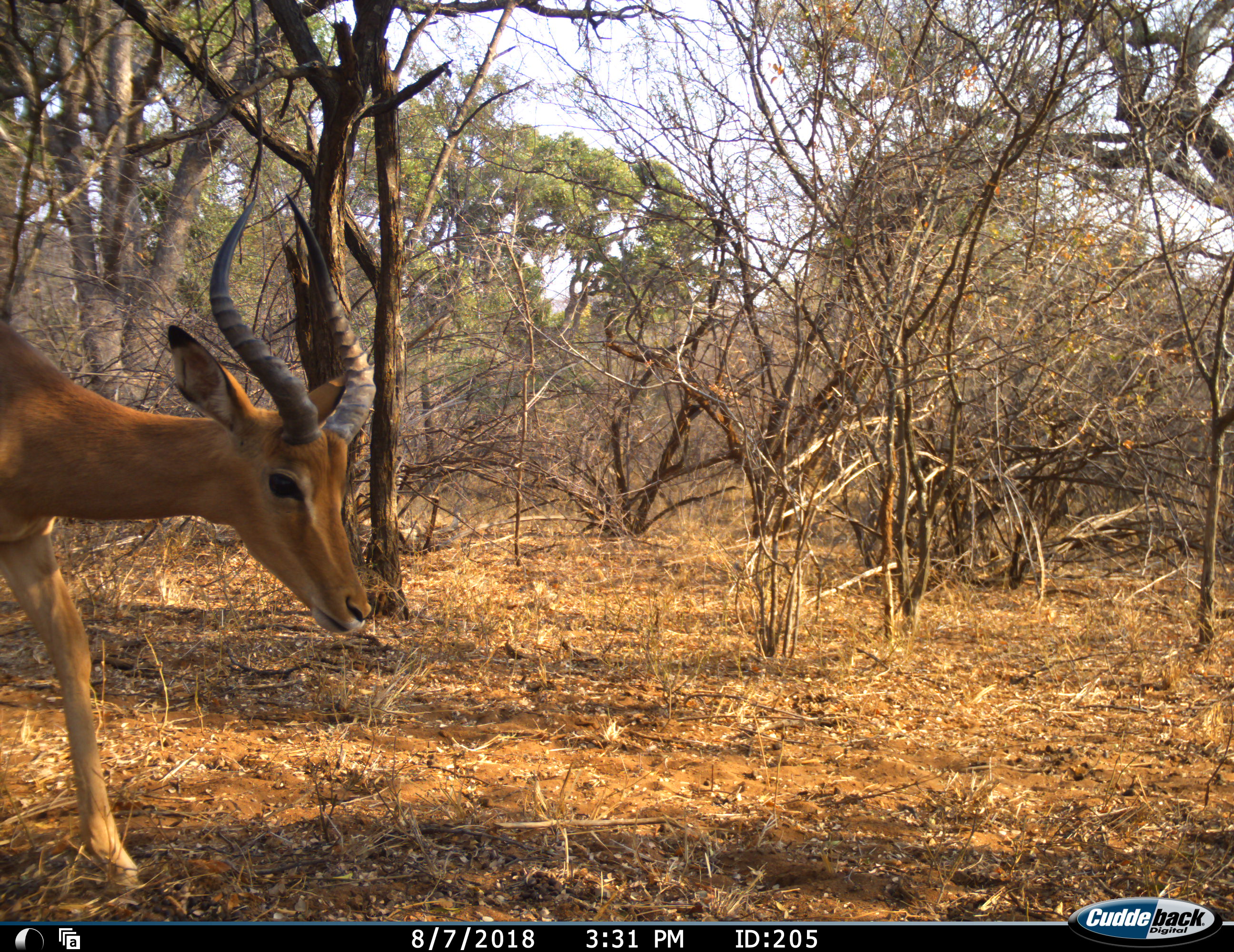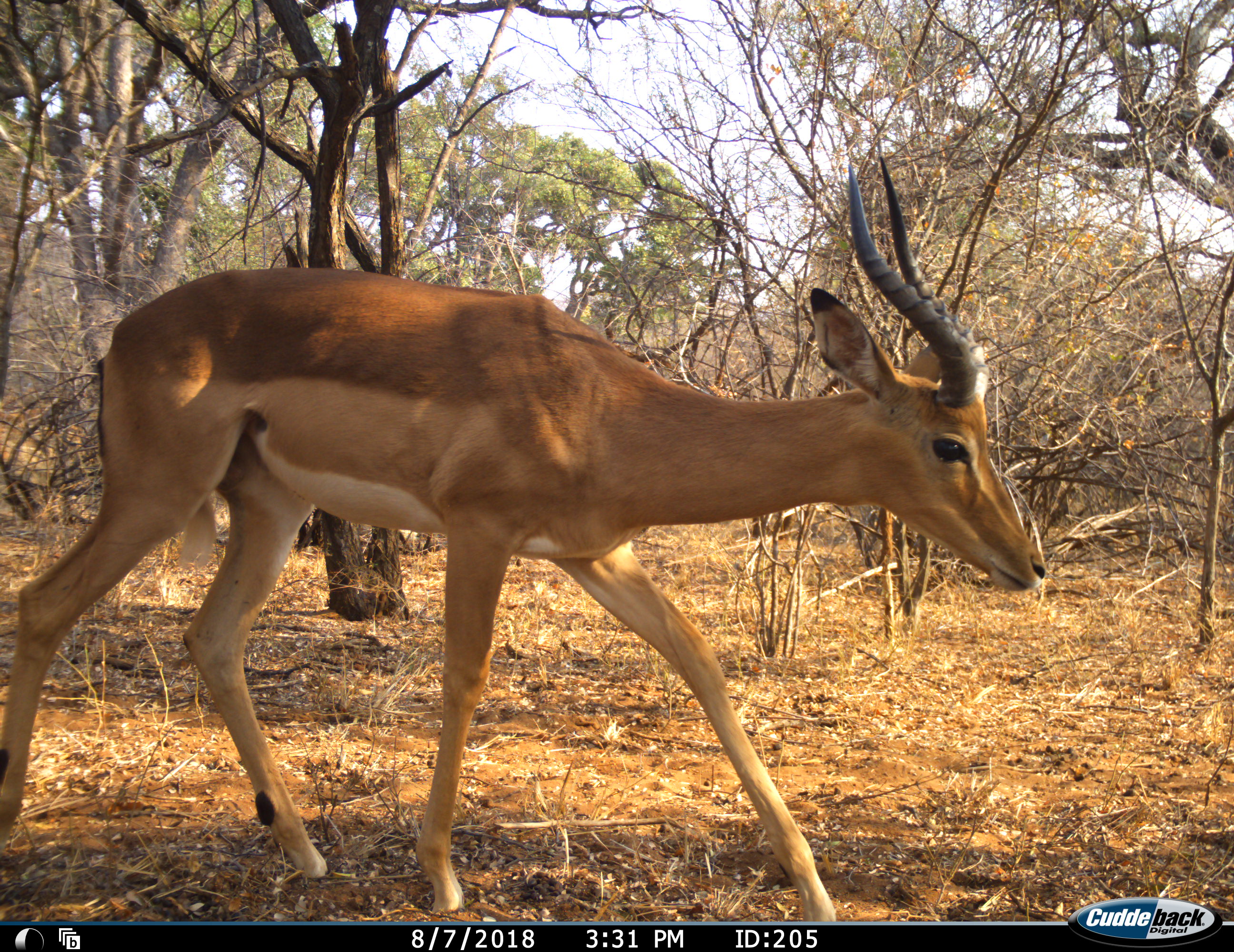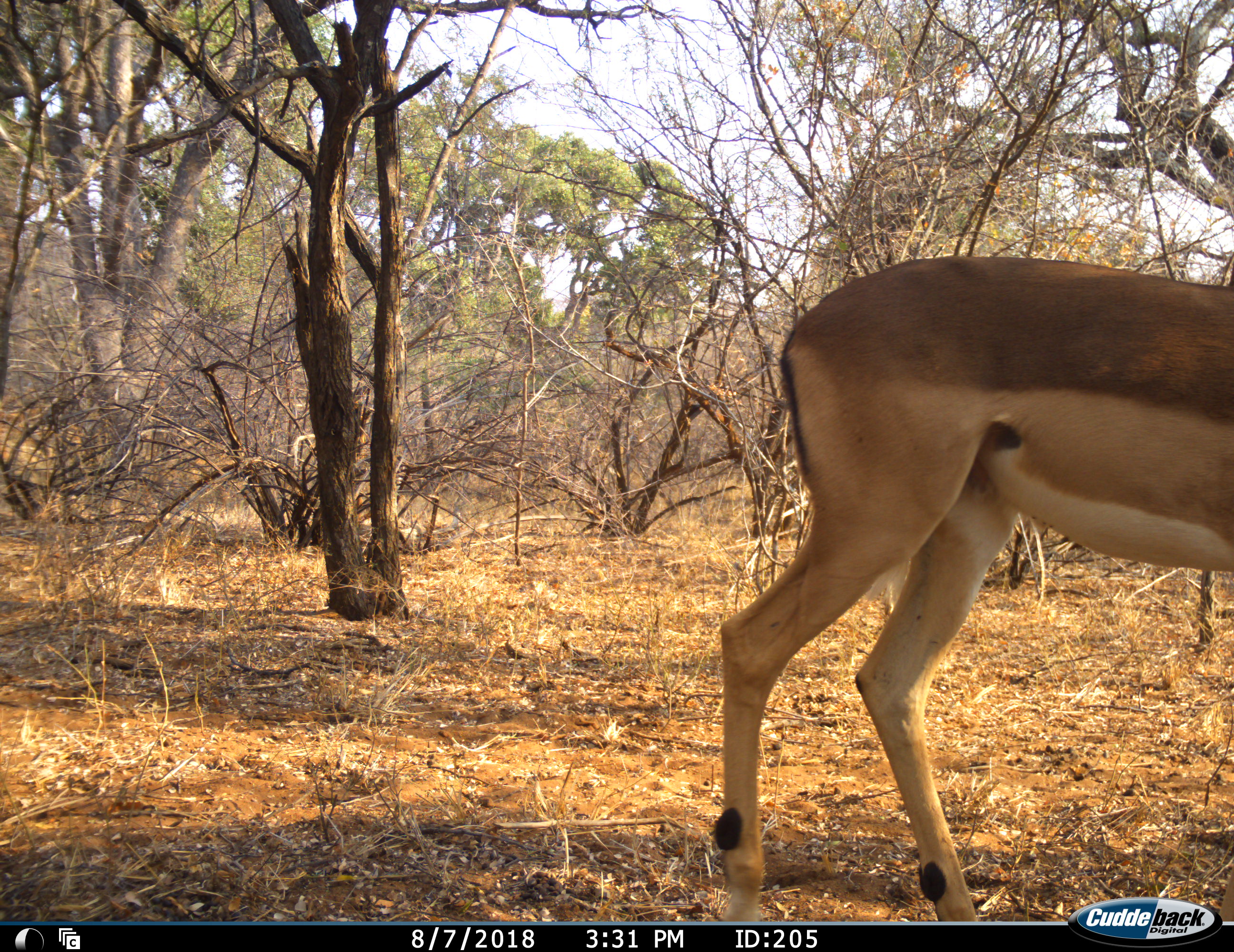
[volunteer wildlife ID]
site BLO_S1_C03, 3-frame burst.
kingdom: Animalia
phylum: Chordata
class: Mammalia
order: Artiodactyla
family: Bovidae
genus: Aepyceros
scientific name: Aepyceros melampus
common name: impala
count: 1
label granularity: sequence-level